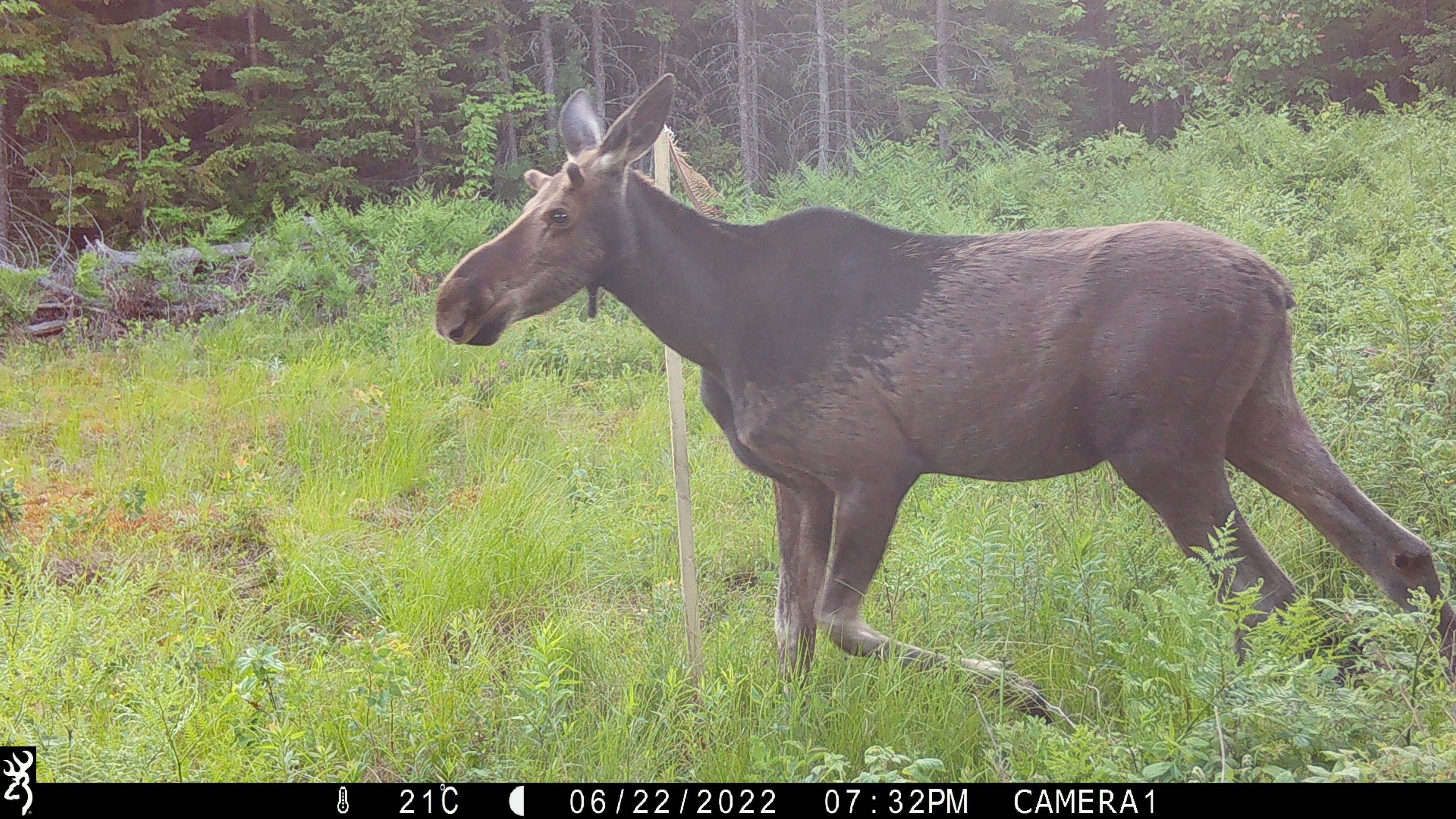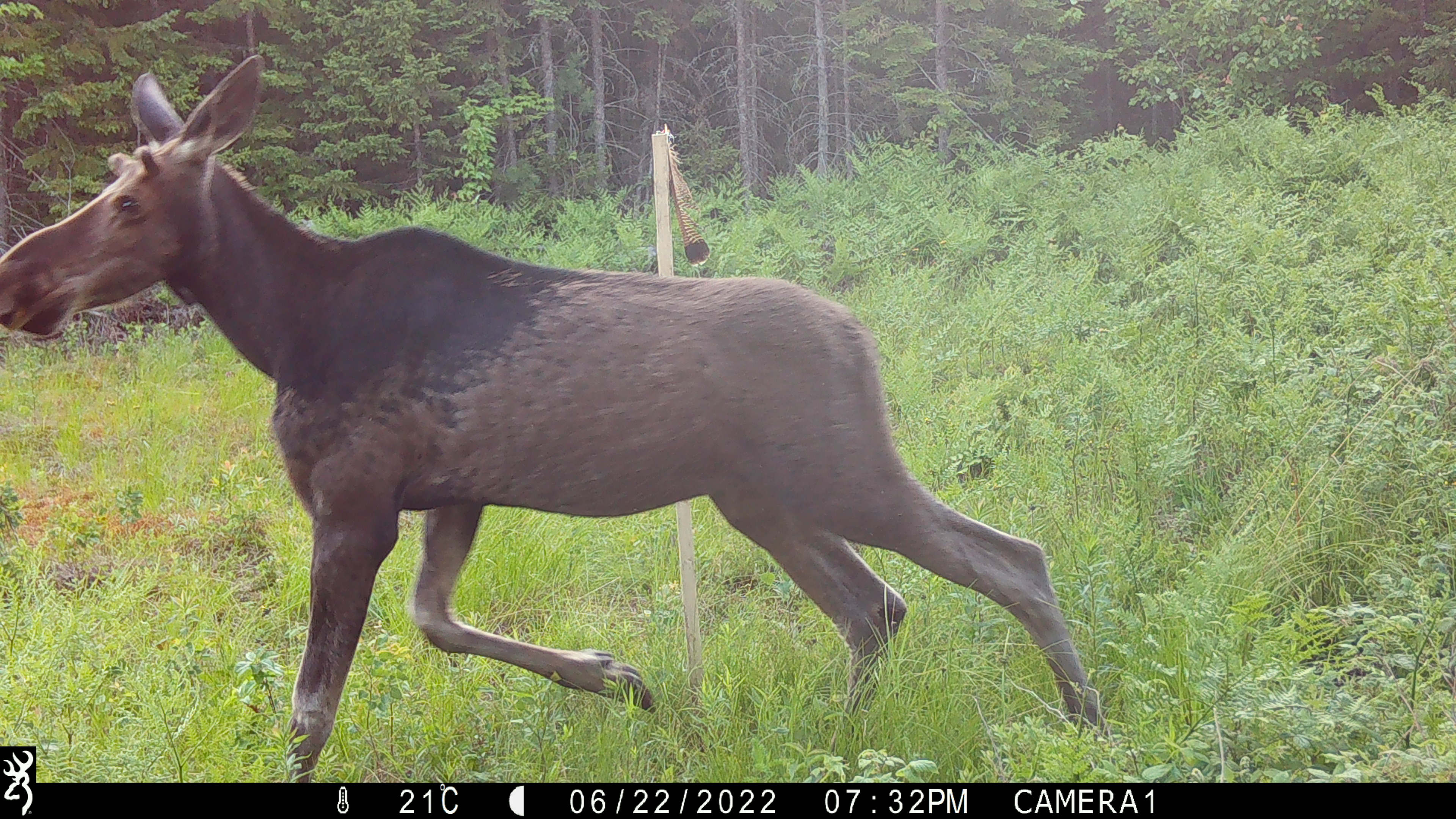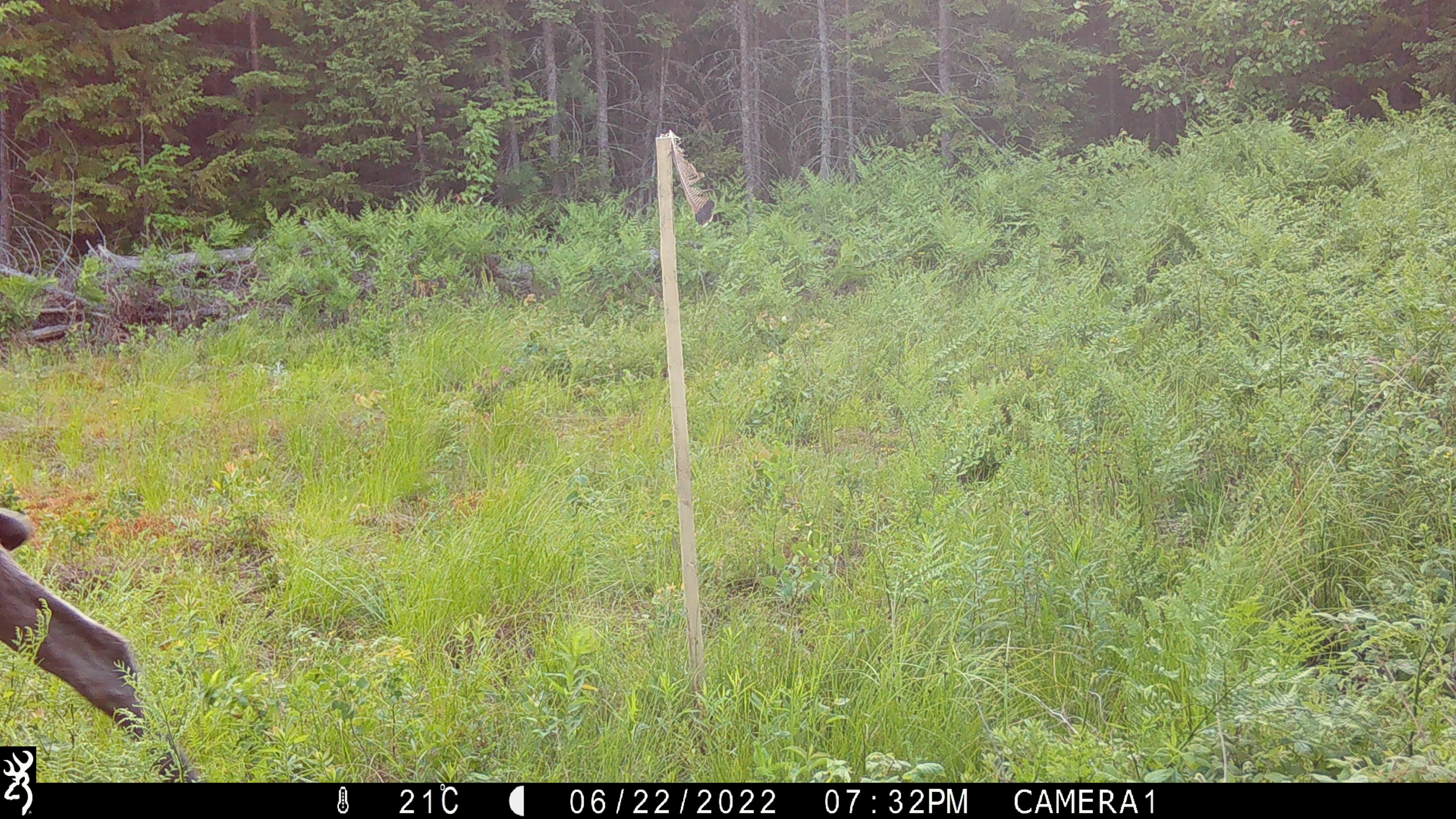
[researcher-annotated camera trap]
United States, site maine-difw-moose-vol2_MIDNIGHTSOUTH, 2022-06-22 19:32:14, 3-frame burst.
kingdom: Animalia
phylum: Chordata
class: Mammalia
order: Artiodactyla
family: Cervidae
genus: Alces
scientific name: Alces alces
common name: moose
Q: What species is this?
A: Moose (Alces alces).